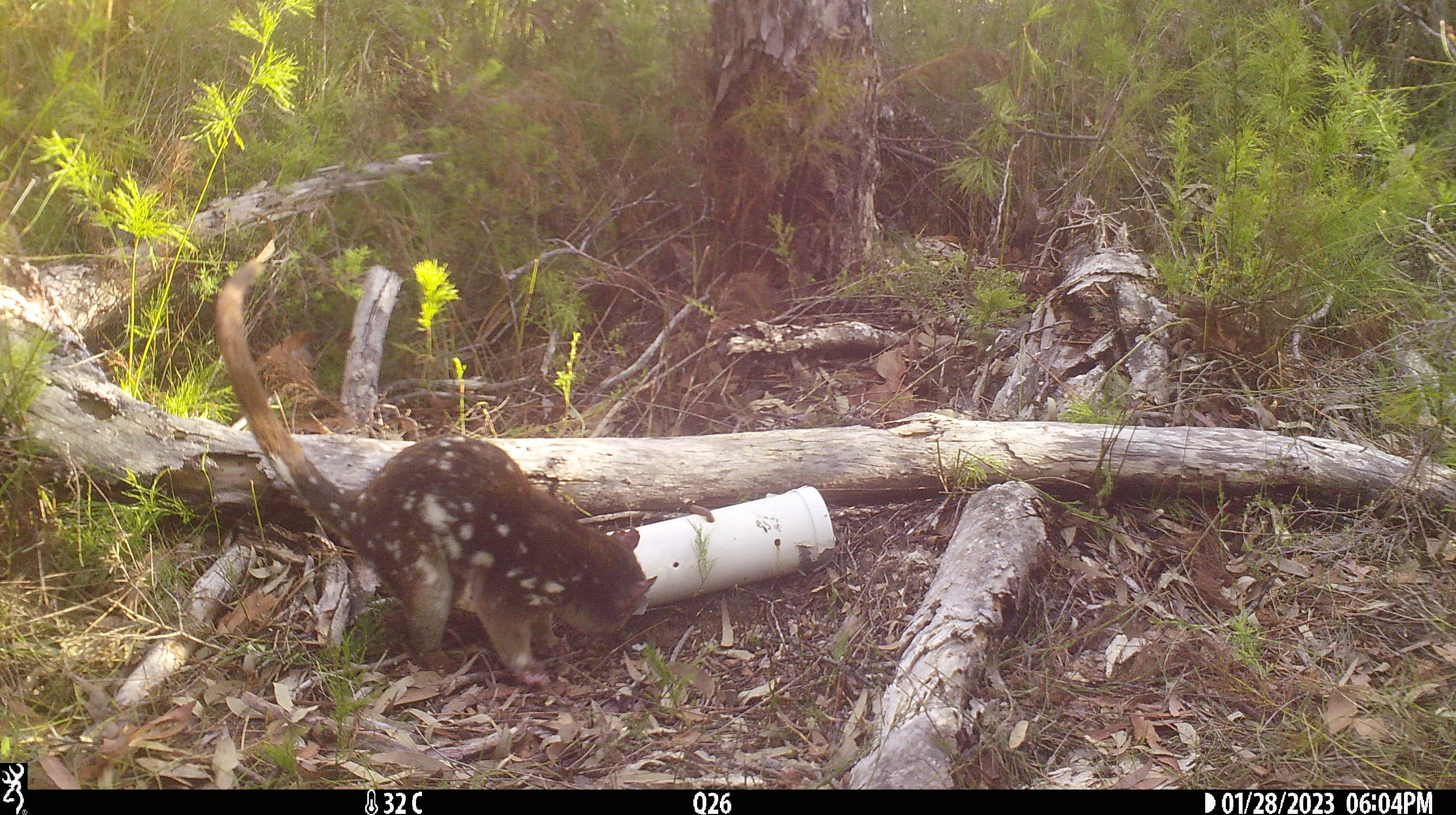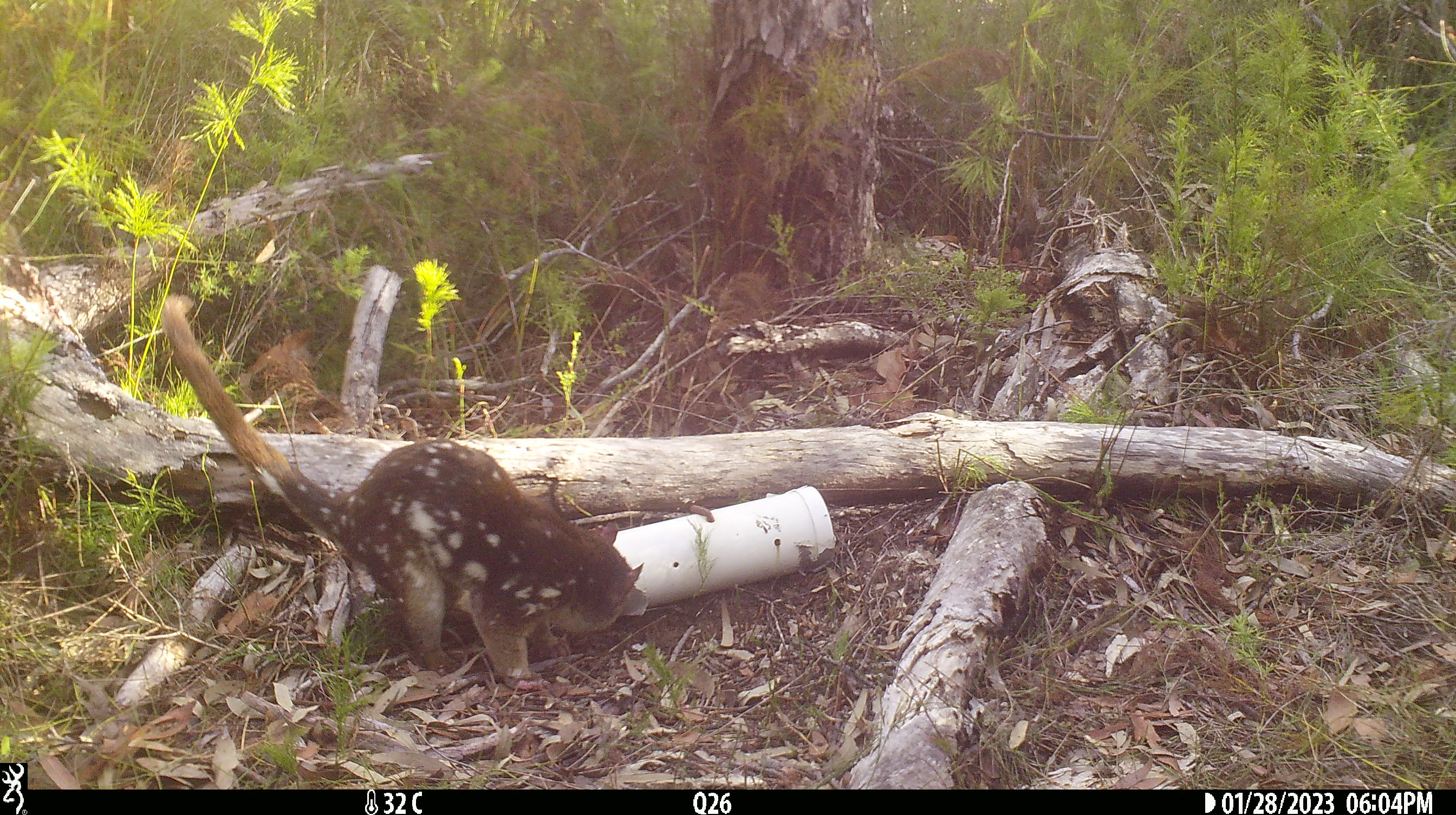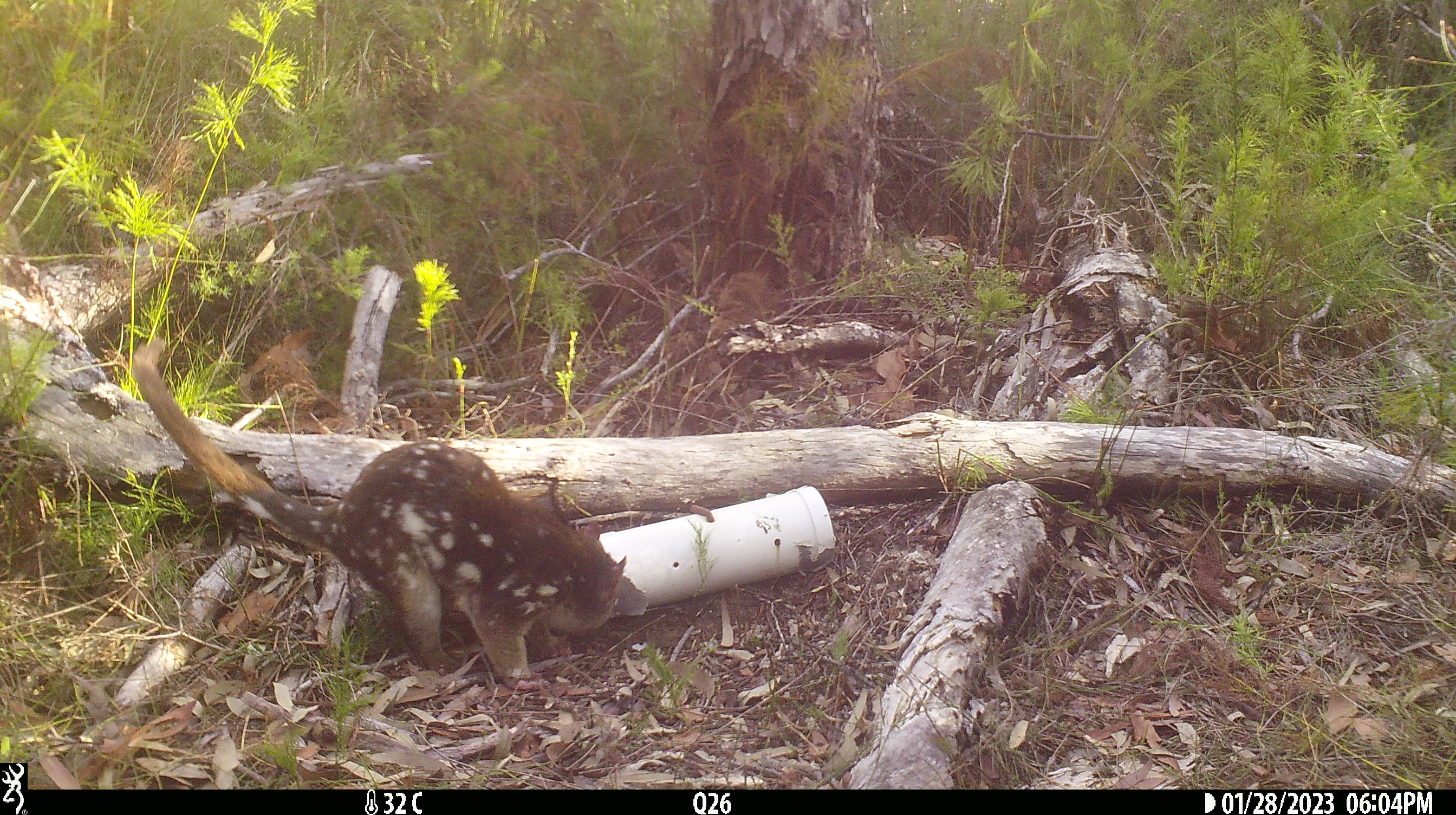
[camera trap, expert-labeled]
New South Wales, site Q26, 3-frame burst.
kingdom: Animalia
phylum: Chordata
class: Mammalia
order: Dasyuromorphia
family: Dasyuridae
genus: Dasyurus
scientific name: Dasyurus maculatus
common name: spotted-tailed quoll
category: quoll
Quoll (spotted-tailed quoll) (Dasyurus maculatus).